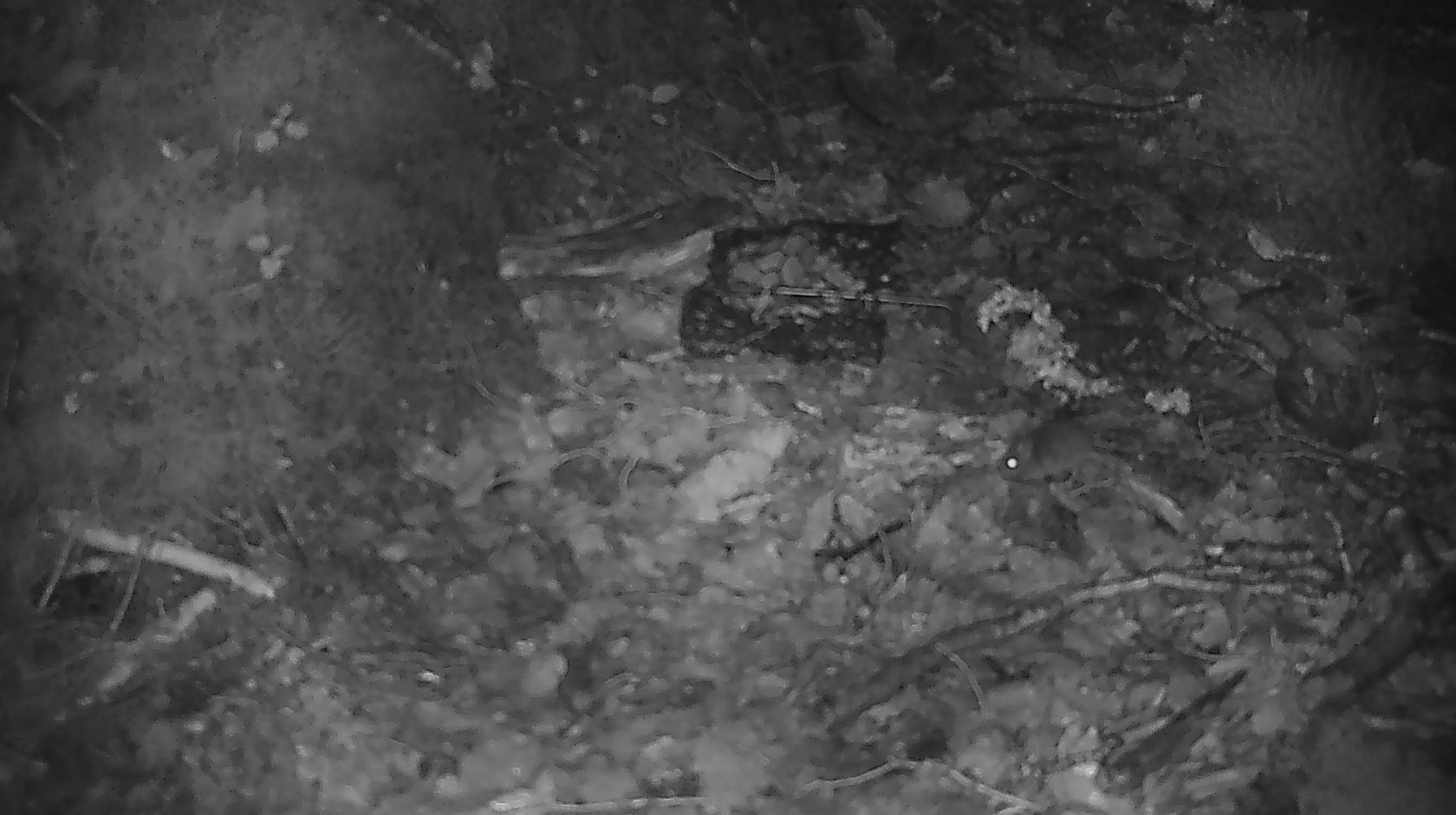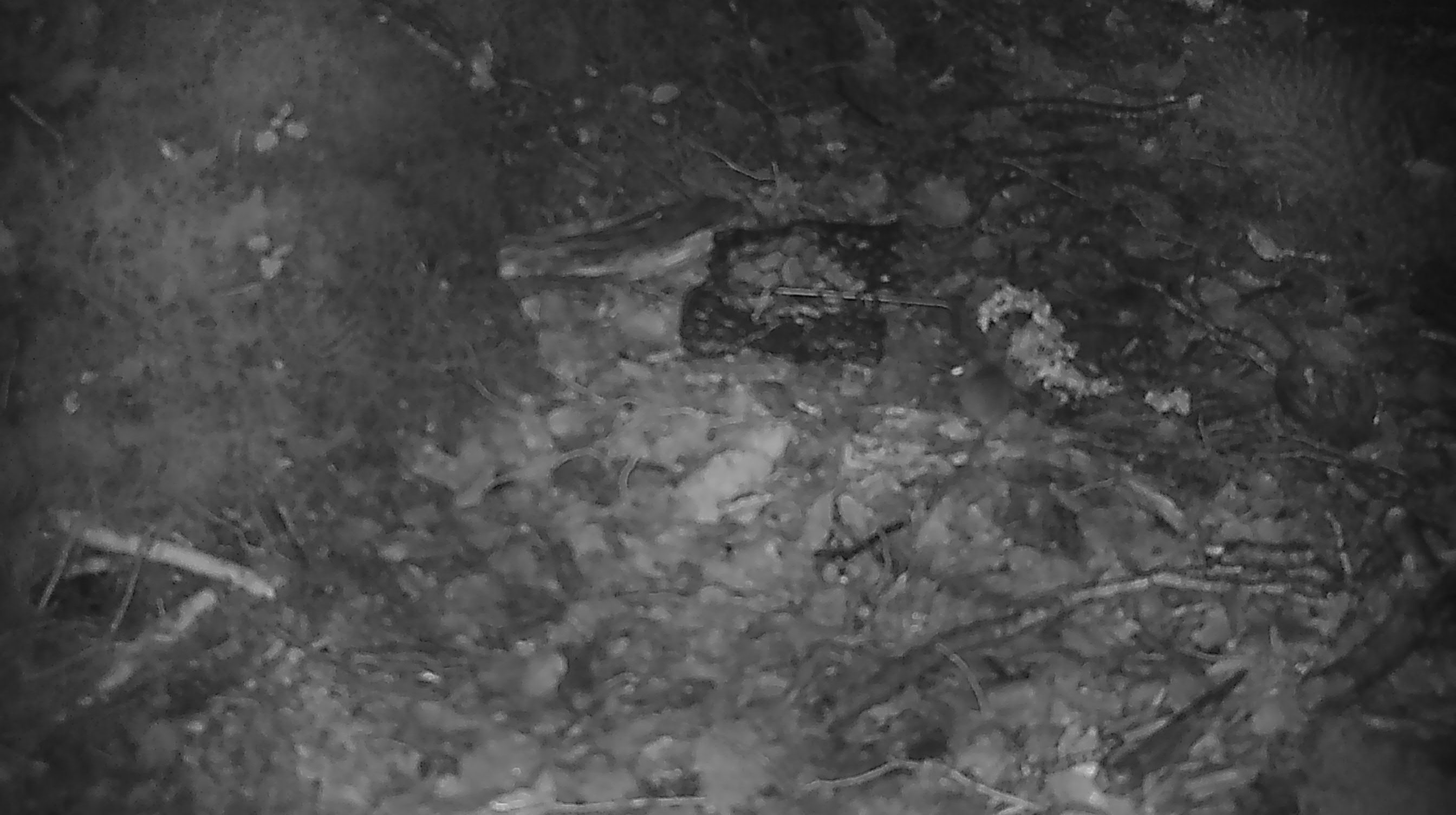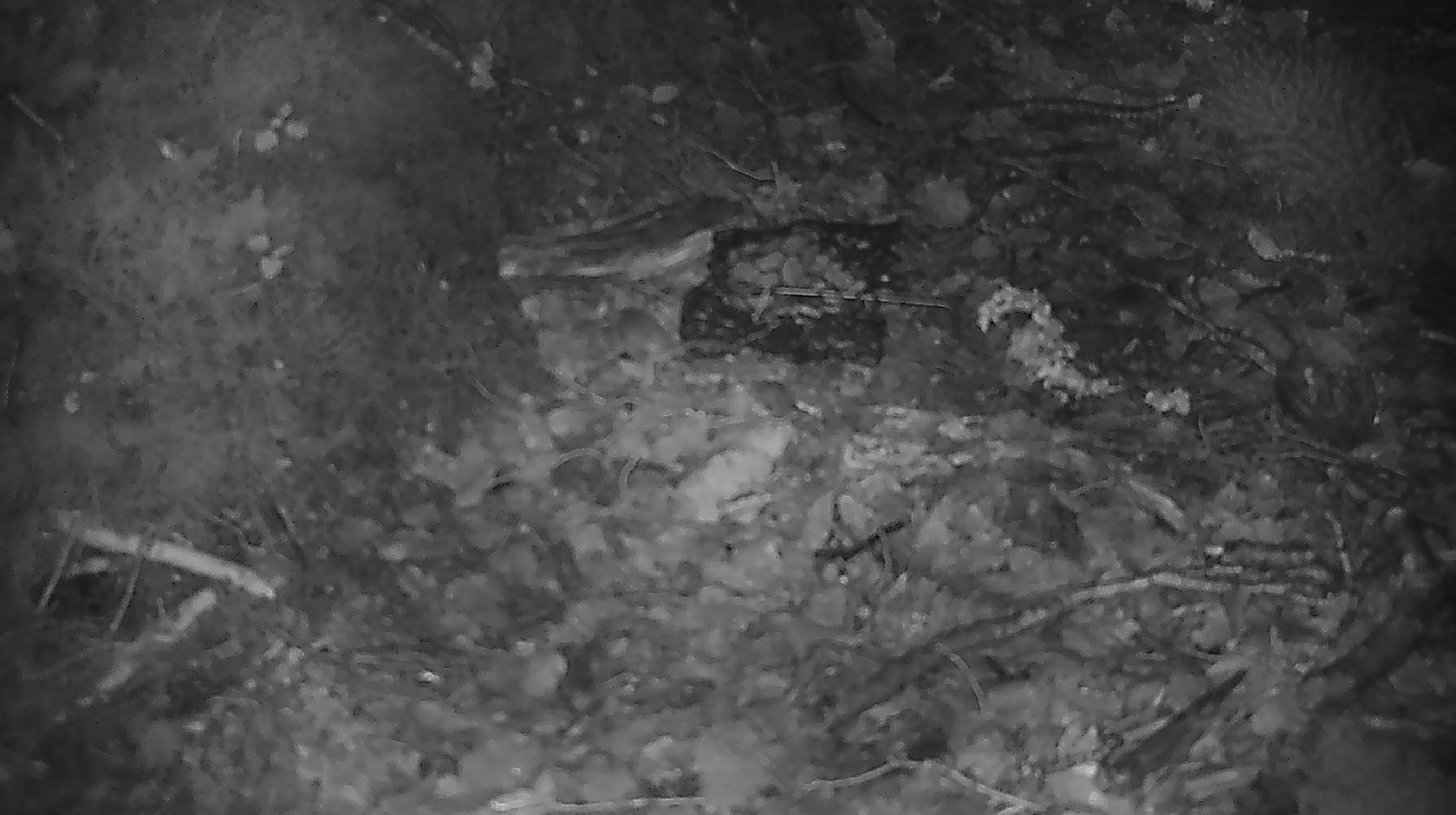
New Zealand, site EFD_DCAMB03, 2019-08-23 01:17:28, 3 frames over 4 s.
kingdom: Animalia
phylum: Chordata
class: Mammalia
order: Rodentia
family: Muridae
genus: Mus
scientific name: Mus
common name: mouse